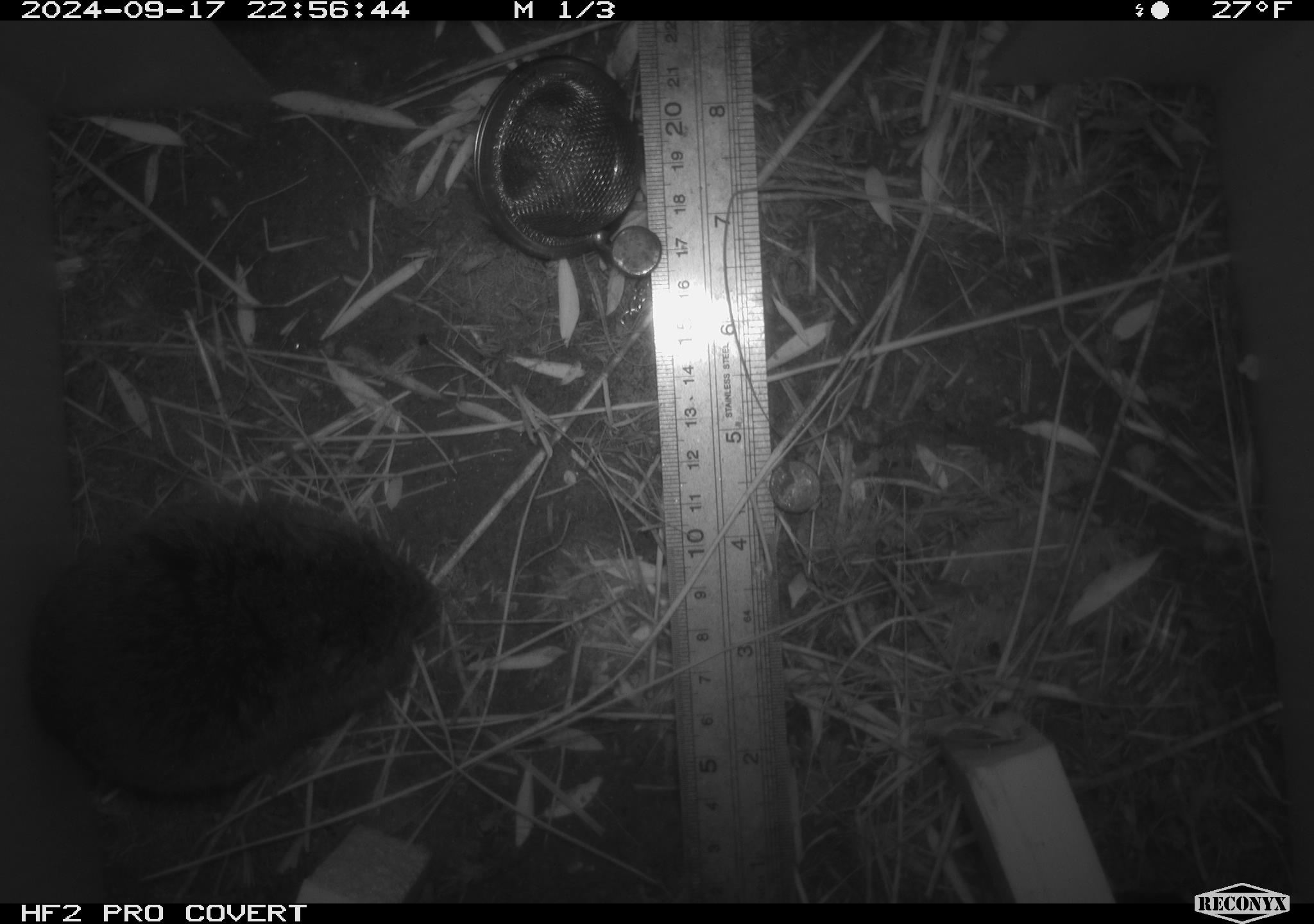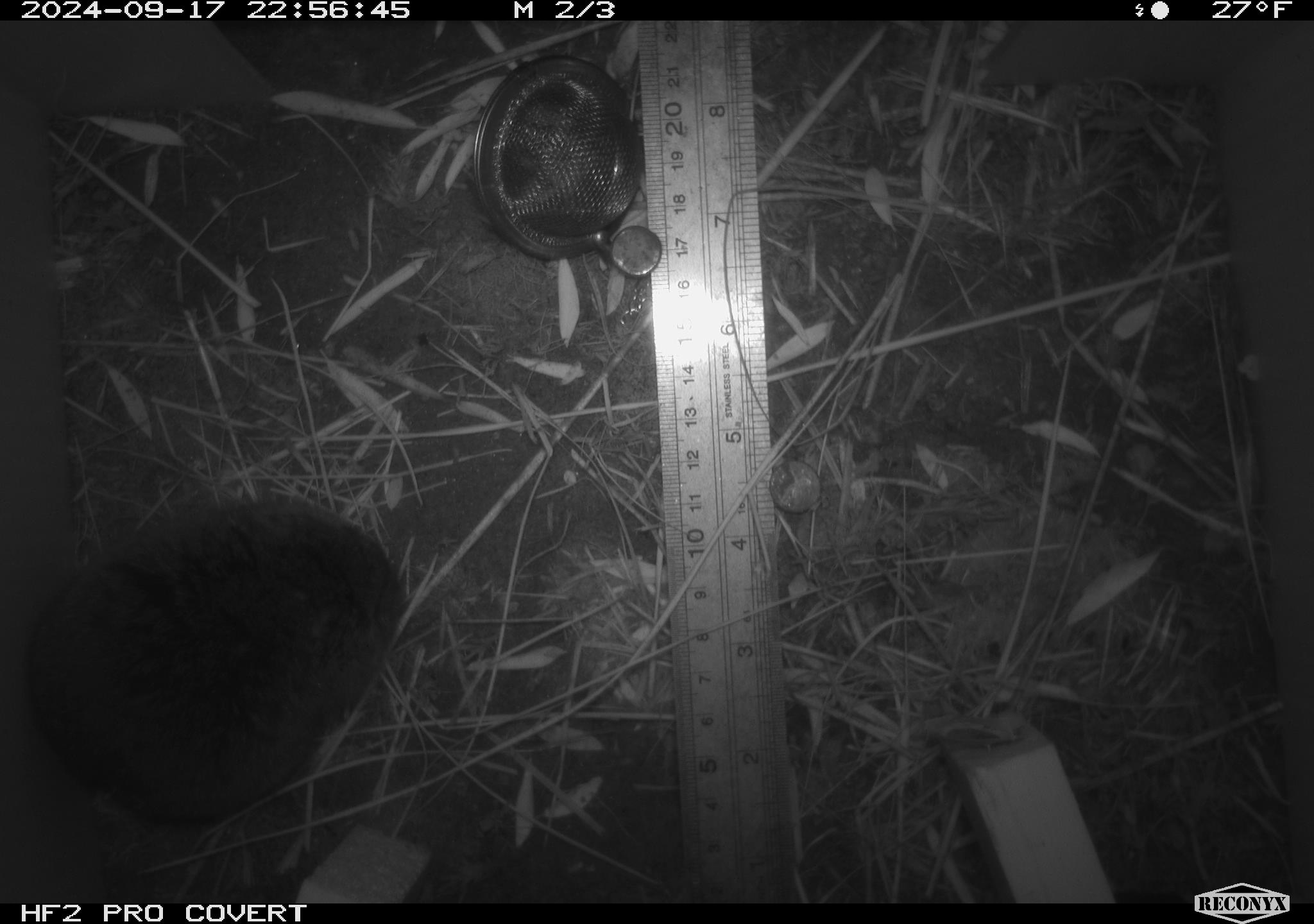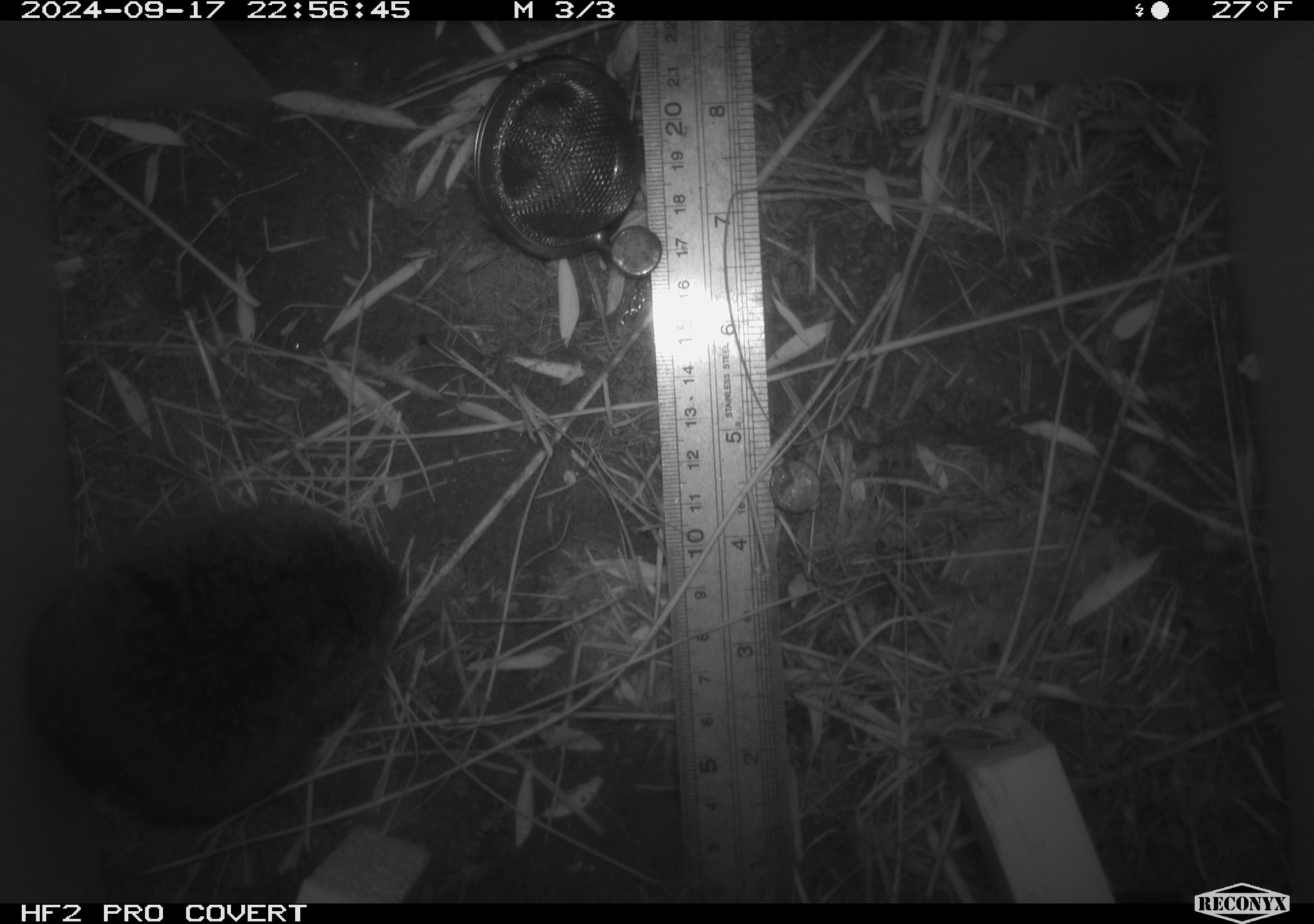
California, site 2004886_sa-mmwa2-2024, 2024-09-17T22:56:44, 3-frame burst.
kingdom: Animalia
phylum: Chordata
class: Mammalia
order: Rodentia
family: Cricetidae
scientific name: Arvicolinae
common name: voles, lemmings, and muskrats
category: arvicolinae subfamily